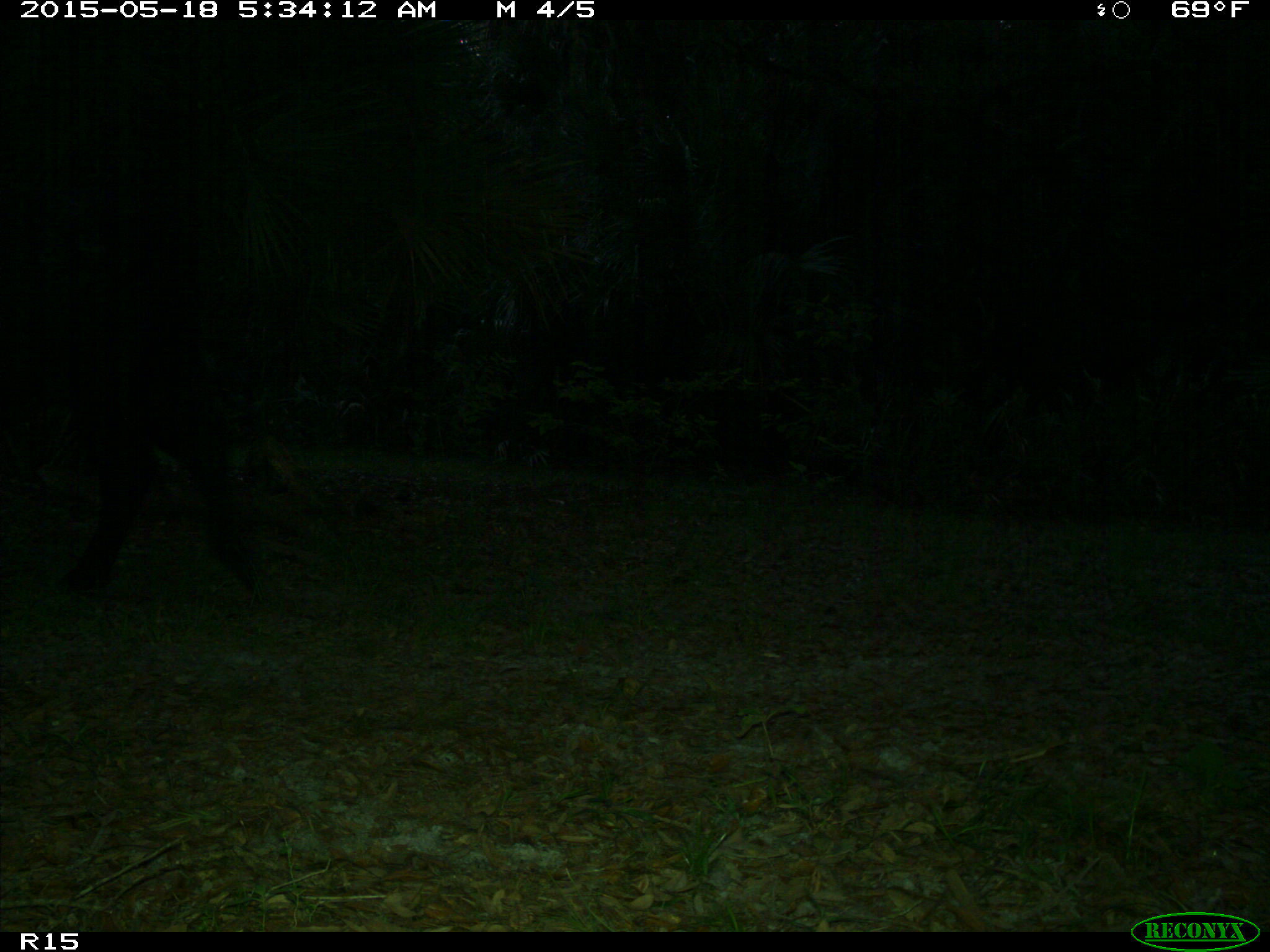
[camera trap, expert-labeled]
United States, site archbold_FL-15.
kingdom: Animalia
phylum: Chordata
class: Mammalia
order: Artiodactyla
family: Bovidae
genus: Bos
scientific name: Bos taurus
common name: domestic cow